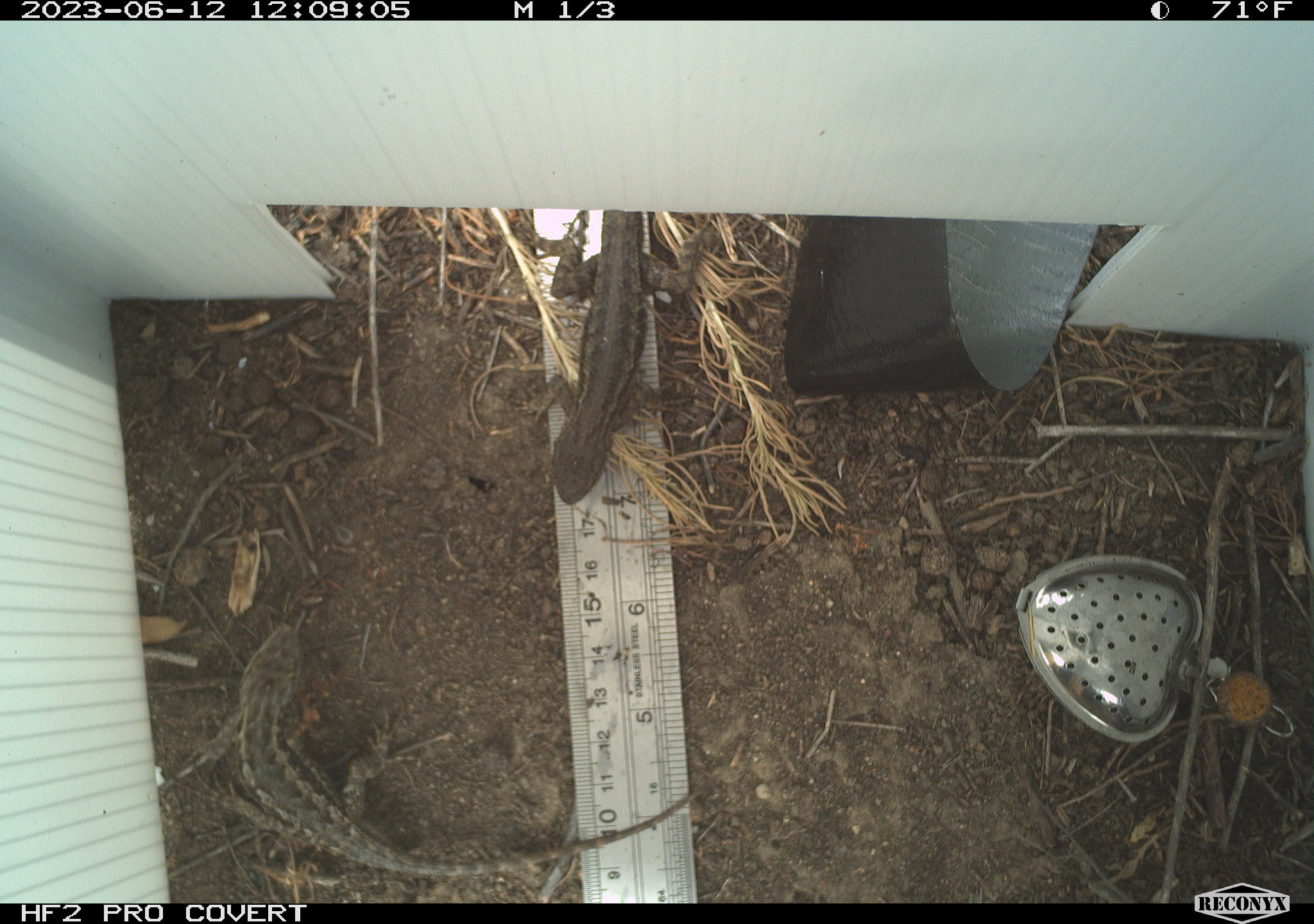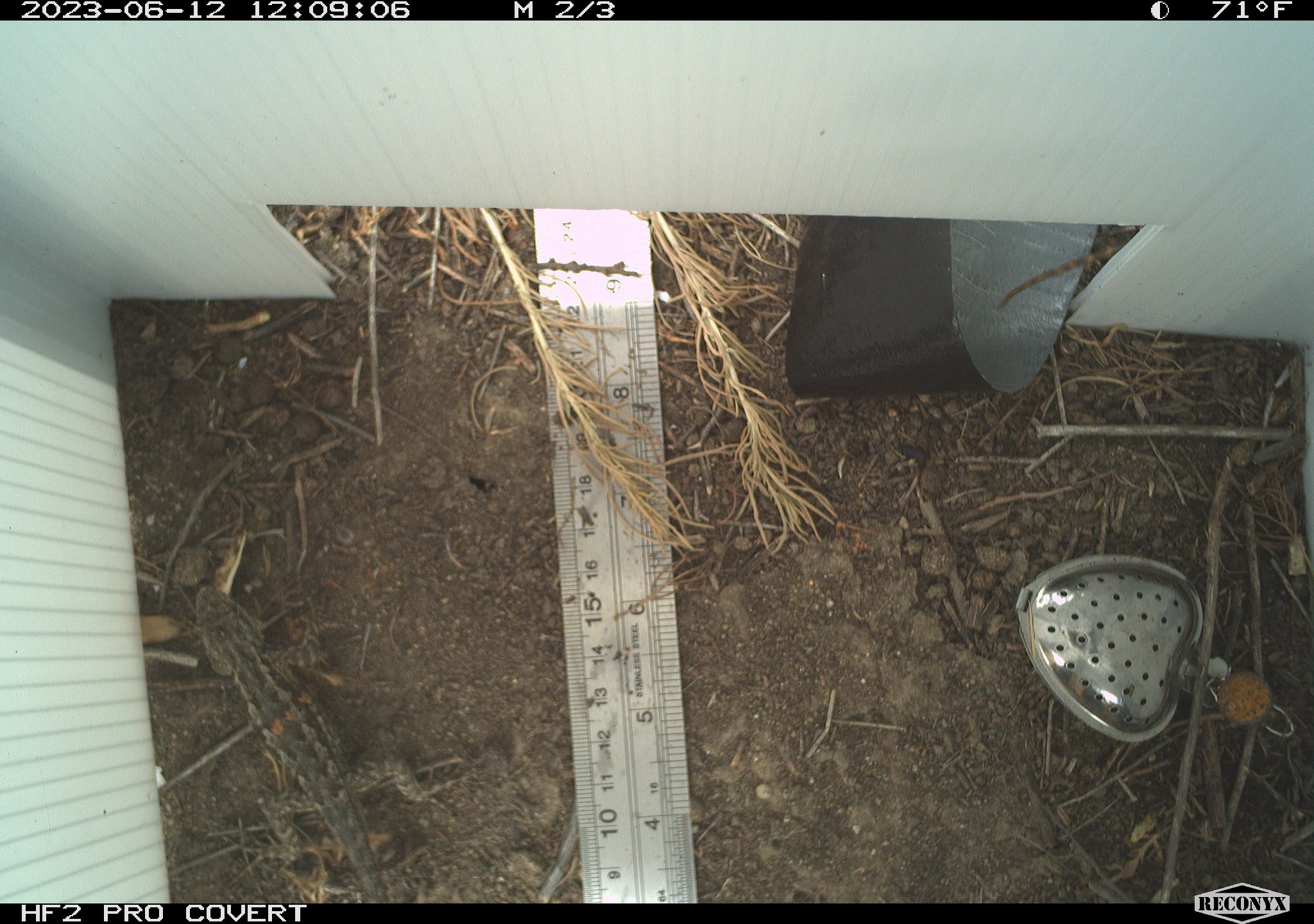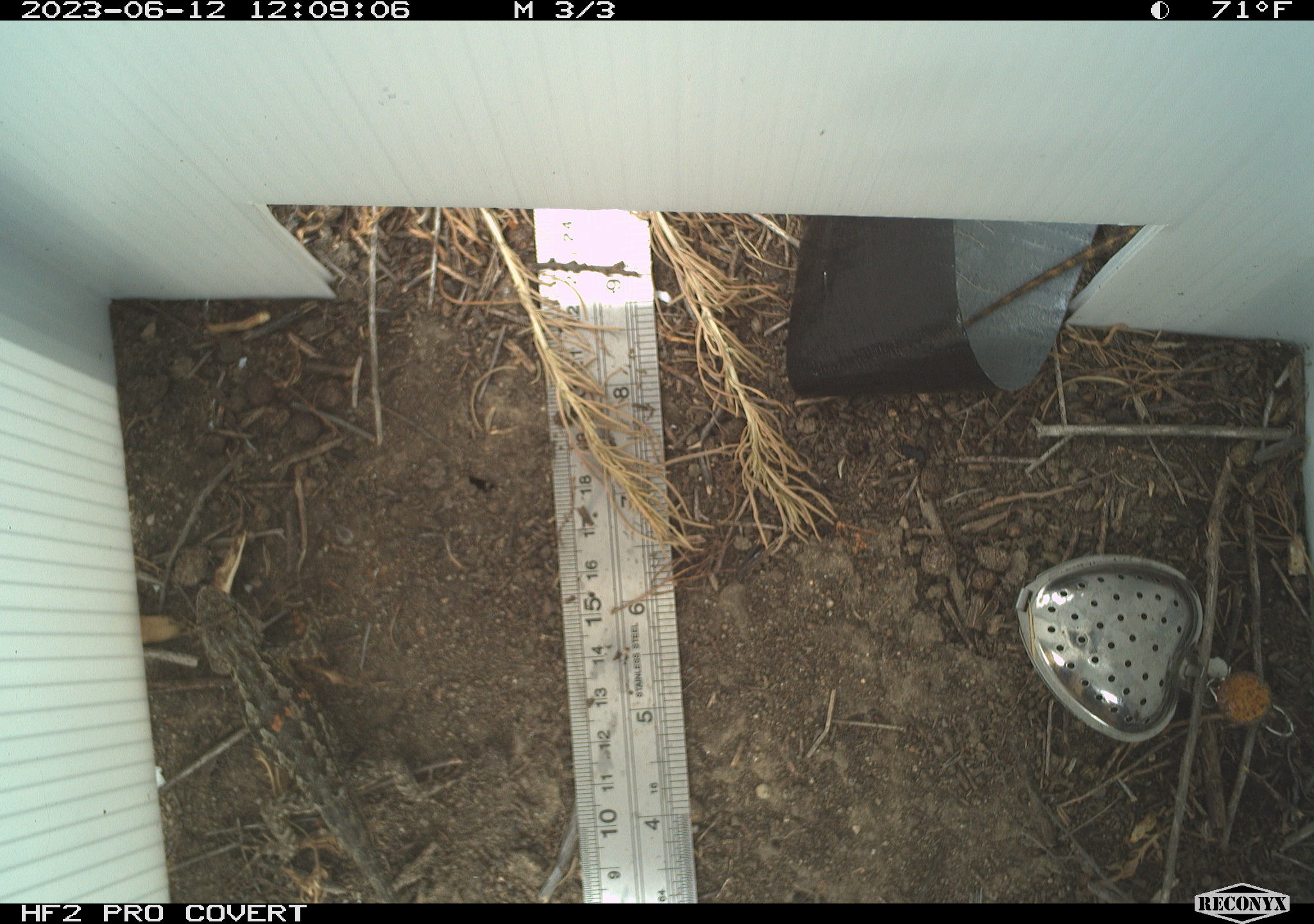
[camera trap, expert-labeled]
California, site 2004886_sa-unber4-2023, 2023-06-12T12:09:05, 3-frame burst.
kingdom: Animalia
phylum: Chordata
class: Reptilia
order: Squamata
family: Phrynosomatidae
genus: Sceloporus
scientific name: Sceloporus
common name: spiny lizards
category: sceloporus species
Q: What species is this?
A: Sceloporus species (spiny lizards) (Sceloporus).